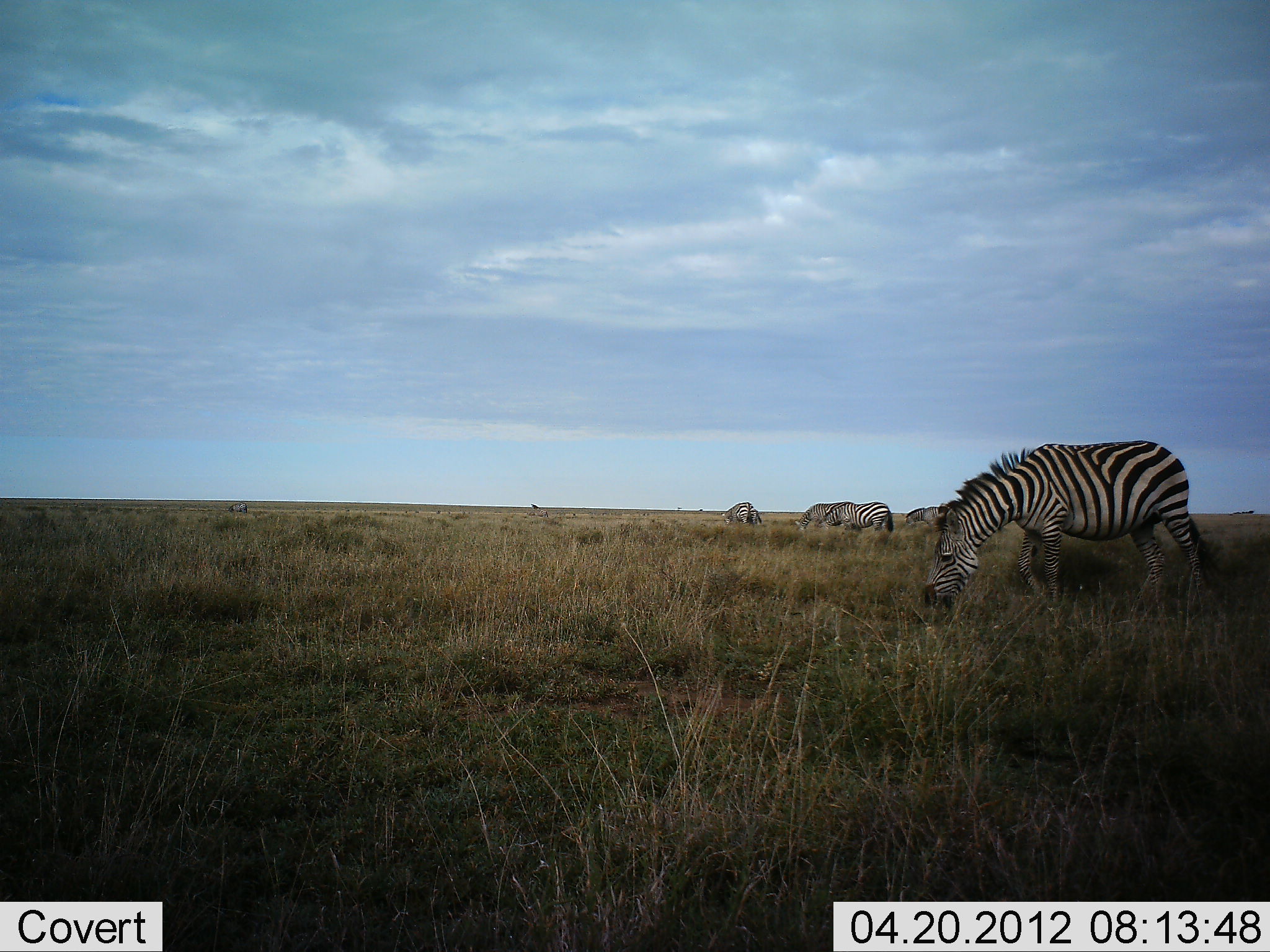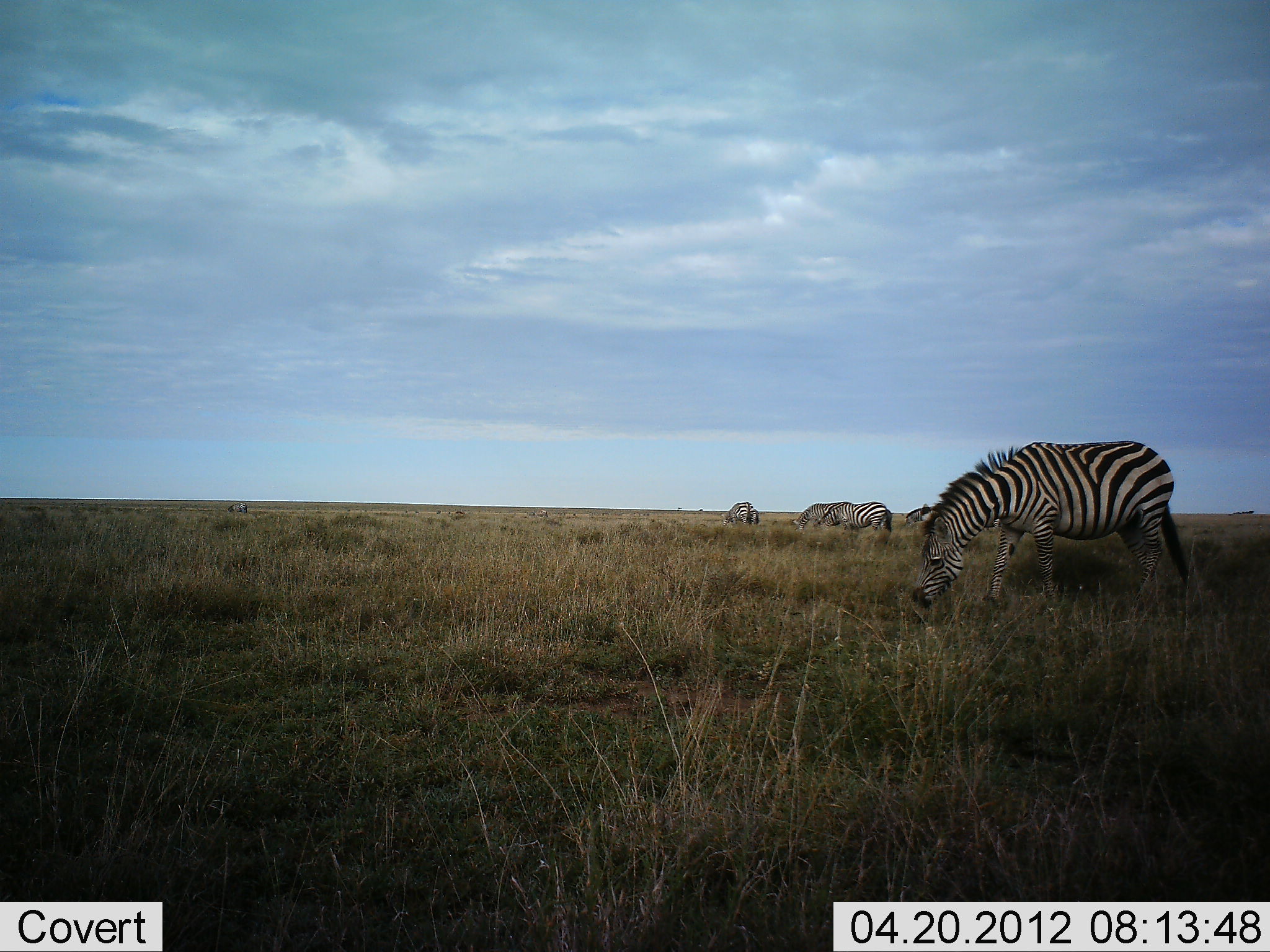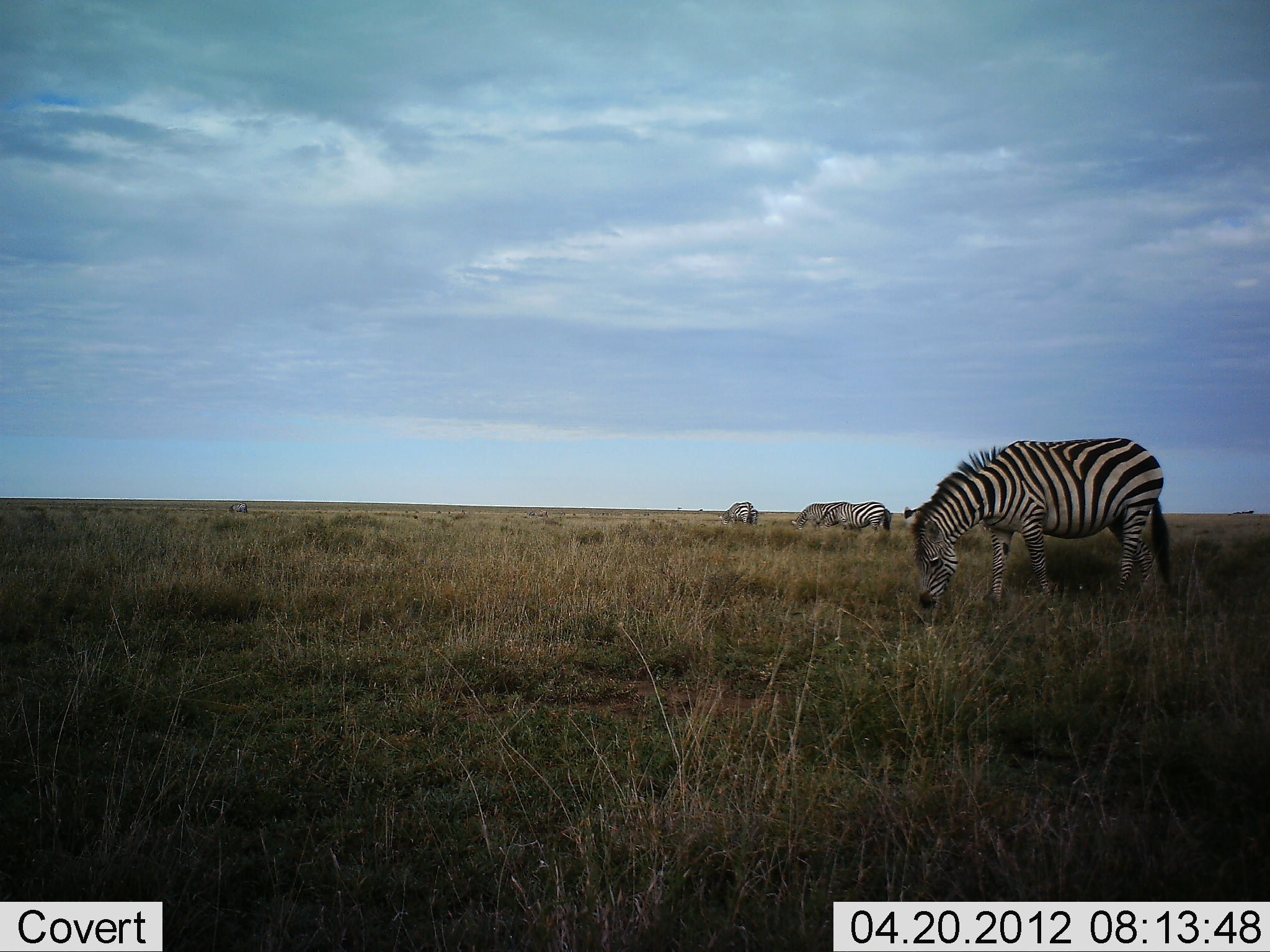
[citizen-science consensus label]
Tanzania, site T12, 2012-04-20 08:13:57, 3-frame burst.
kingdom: Animalia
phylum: Chordata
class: Mammalia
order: Perissodactyla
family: Equidae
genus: Equus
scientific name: Equus quagga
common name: plains zebra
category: zebra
Zebra (plains zebra) (Equus quagga), count 5. Behavior (volunteer vote fractions): standing 33%, resting 4%, moving 8%, interacting 0%. Young present (vote fraction): 0%. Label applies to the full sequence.